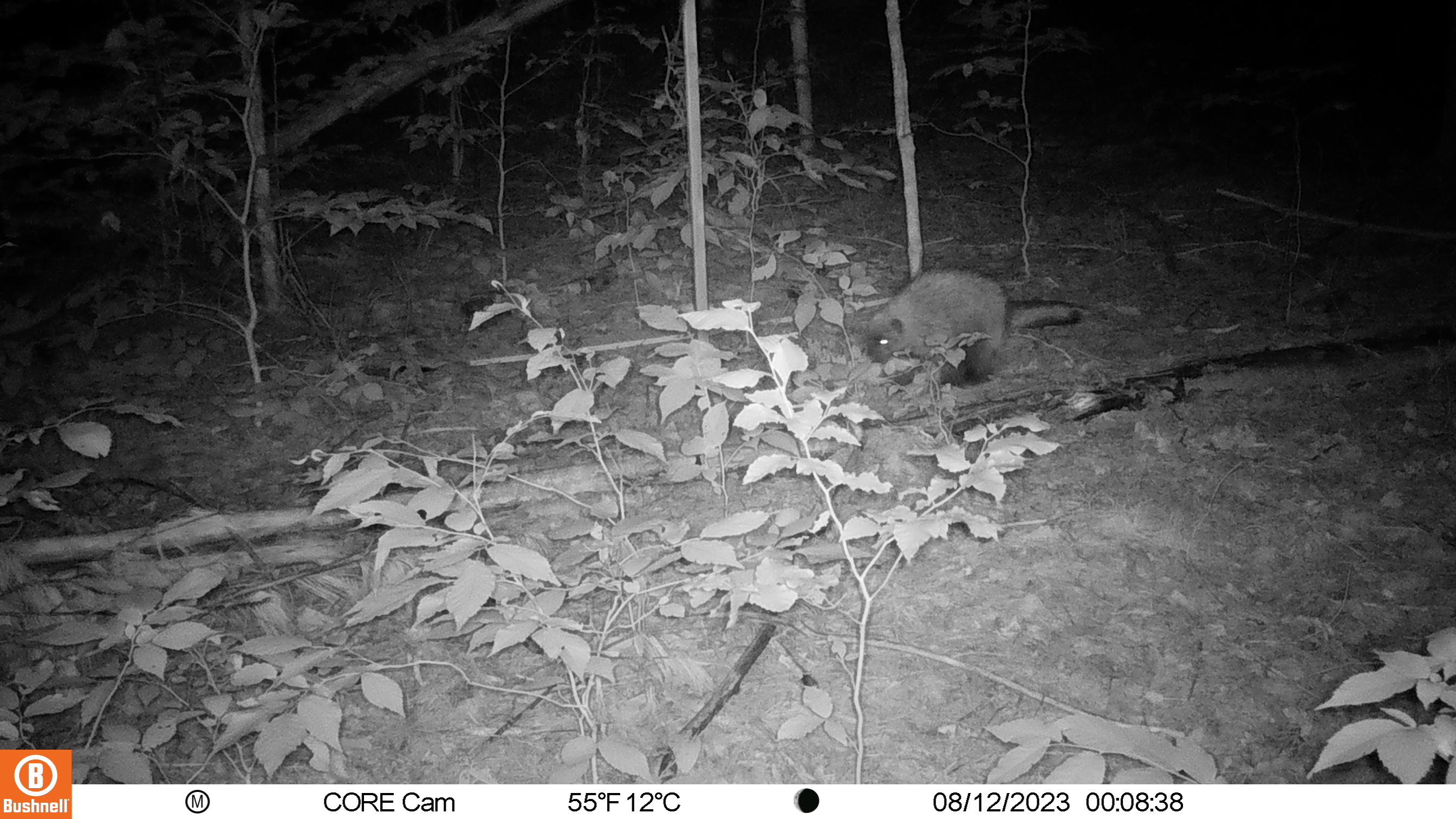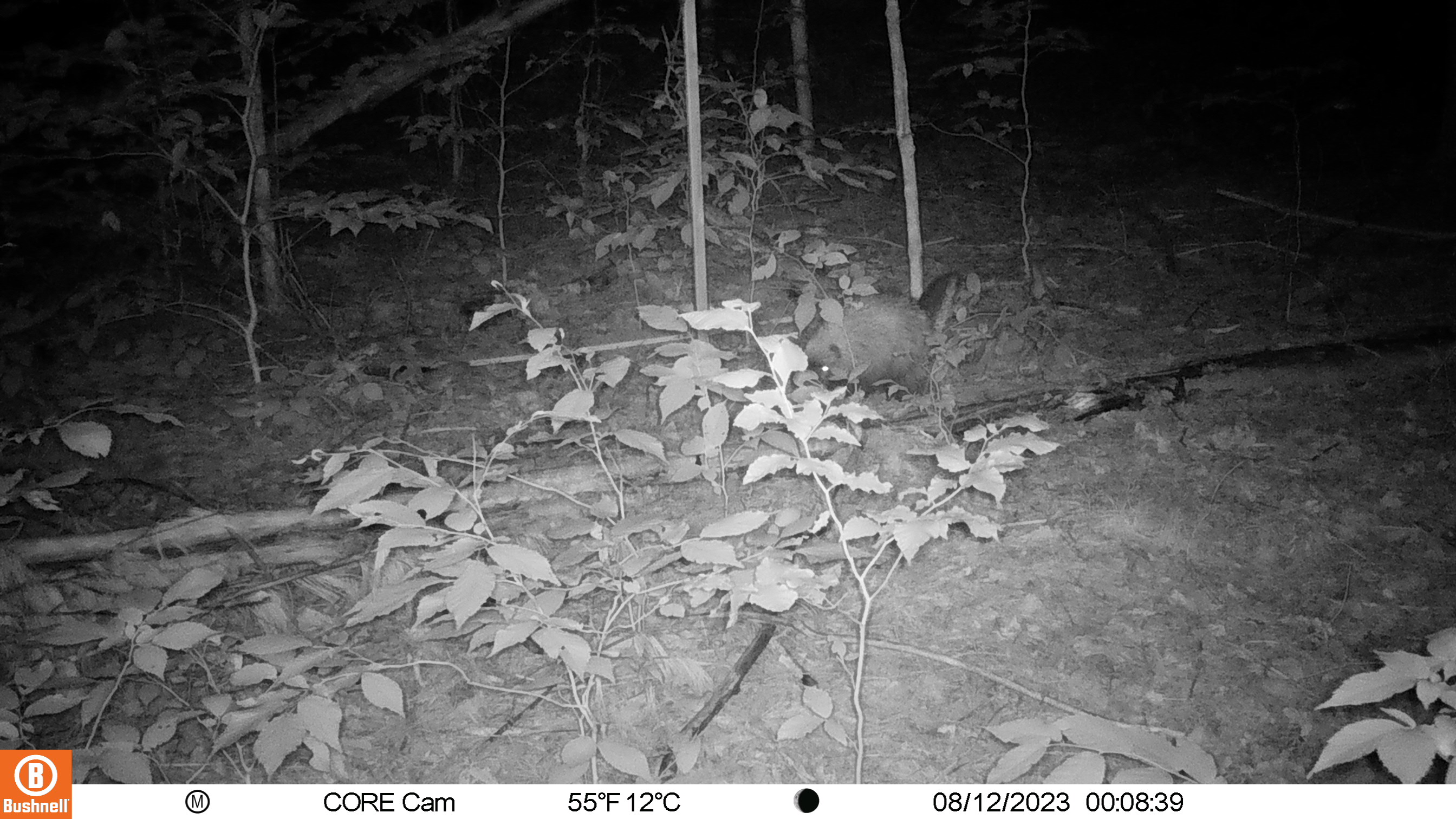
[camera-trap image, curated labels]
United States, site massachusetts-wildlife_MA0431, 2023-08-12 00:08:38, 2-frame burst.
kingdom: Animalia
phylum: Chordata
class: Mammalia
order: Rodentia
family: Erethizontidae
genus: Erethizon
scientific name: Erethizon dorsatum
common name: porcupine